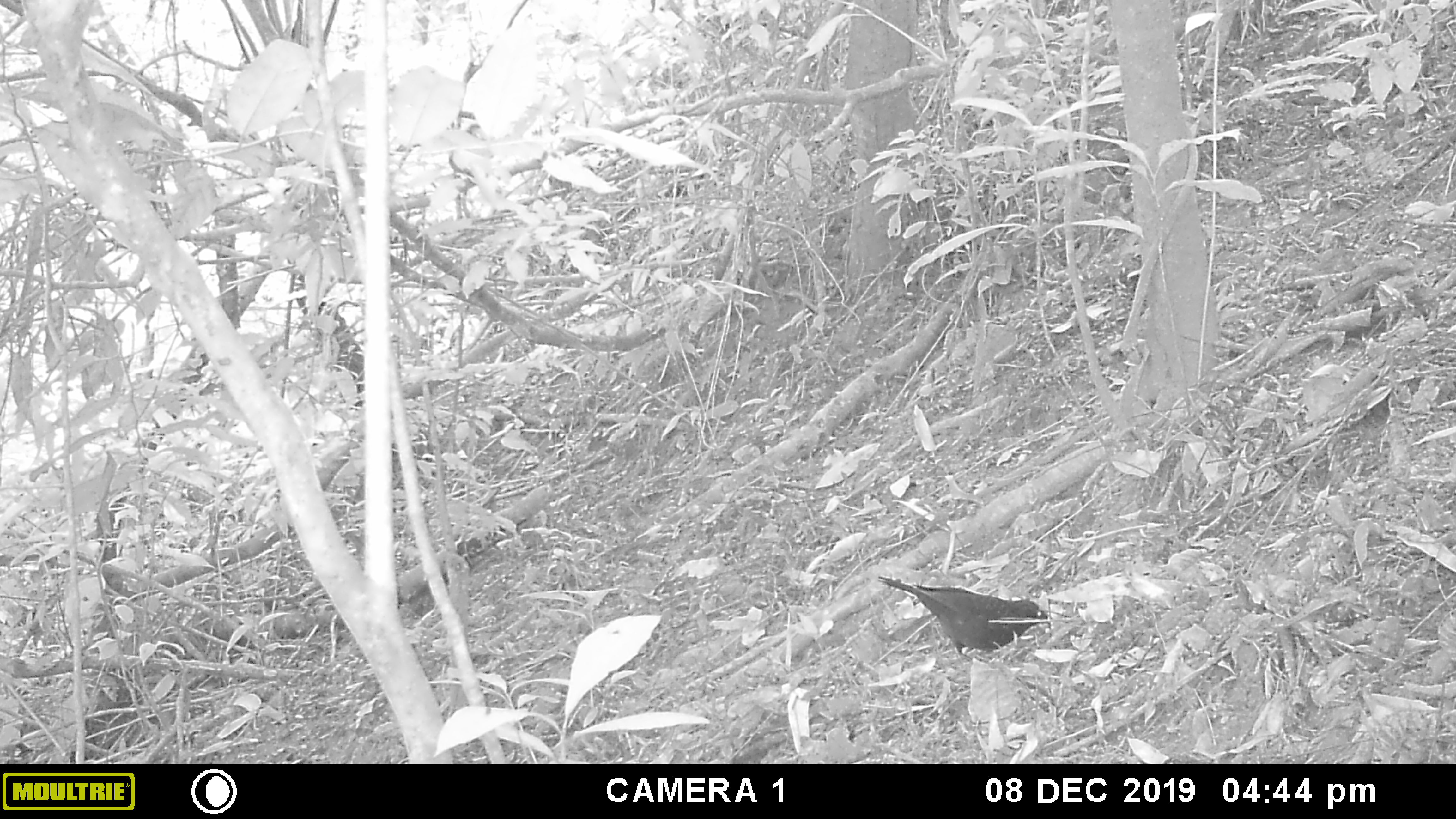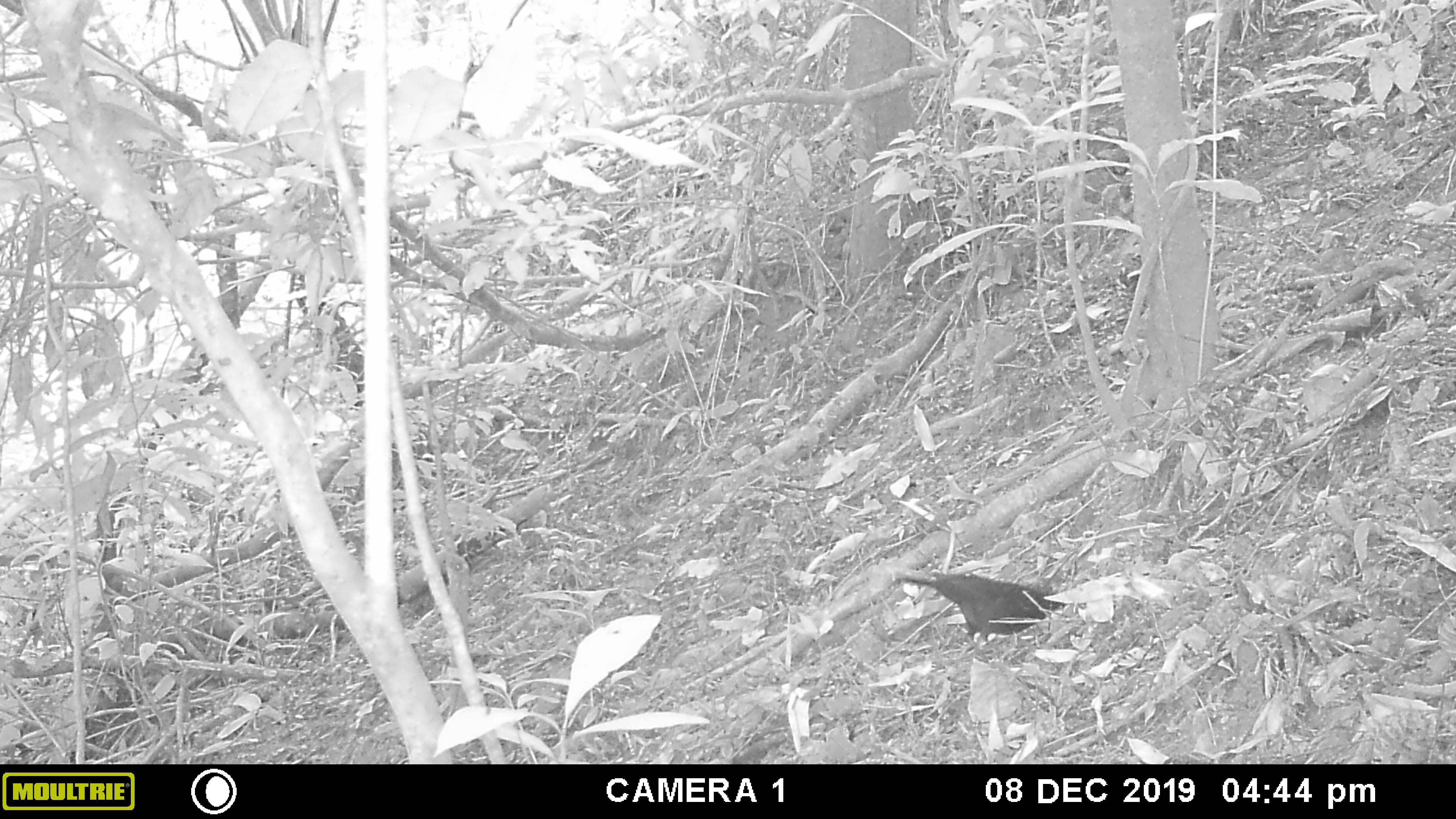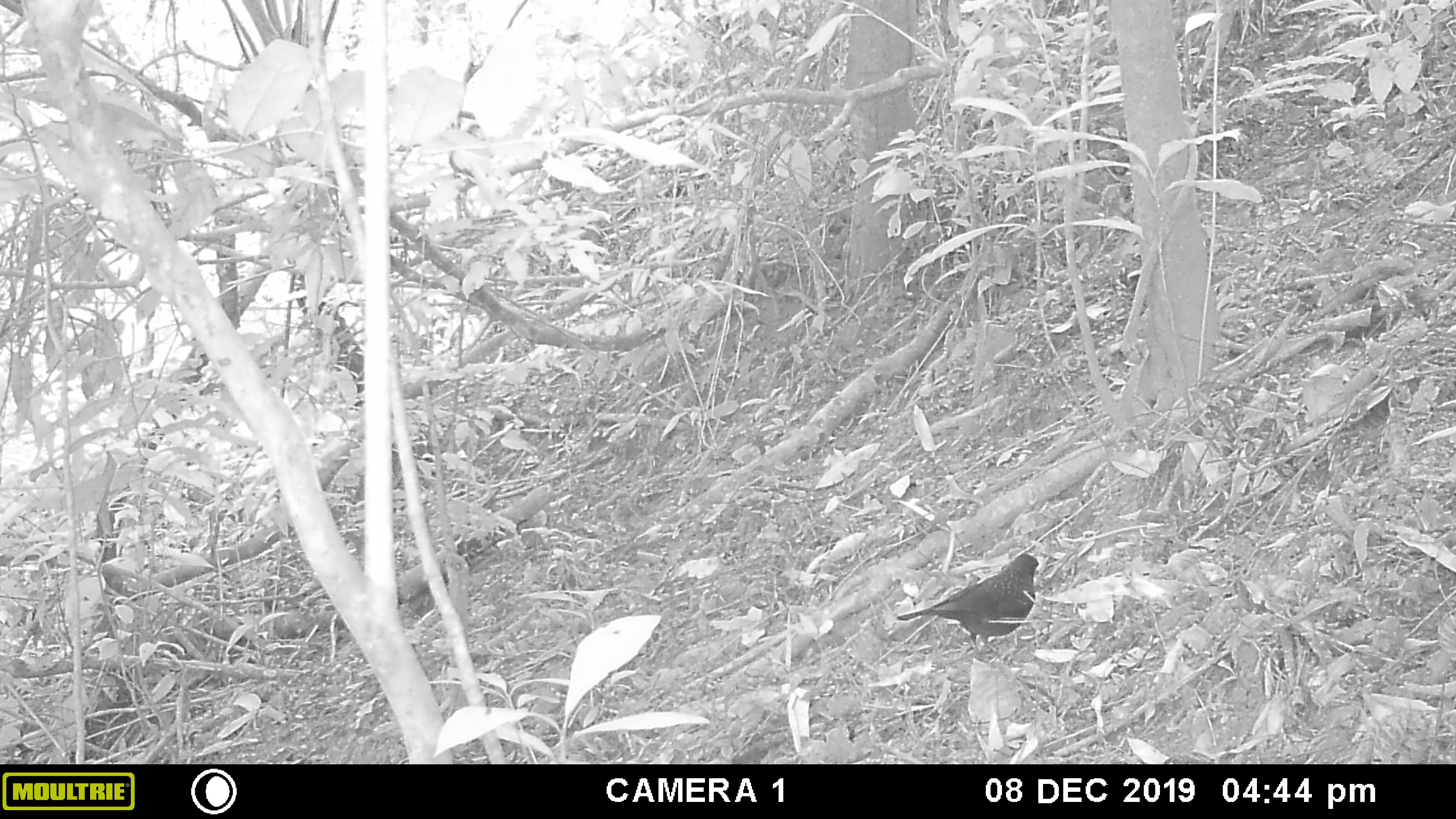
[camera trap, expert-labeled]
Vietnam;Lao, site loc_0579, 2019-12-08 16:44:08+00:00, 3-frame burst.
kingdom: Animalia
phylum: Chordata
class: Aves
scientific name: Aves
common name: bird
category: unidentified bird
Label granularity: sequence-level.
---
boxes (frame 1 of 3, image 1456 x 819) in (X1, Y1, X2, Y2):
unidentified bird: (877, 575, 1049, 662)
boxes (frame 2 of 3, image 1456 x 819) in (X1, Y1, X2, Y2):
unidentified bird: (896, 568, 1068, 663)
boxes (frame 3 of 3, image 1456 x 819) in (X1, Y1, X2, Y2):
unidentified bird: (895, 553, 1039, 662)